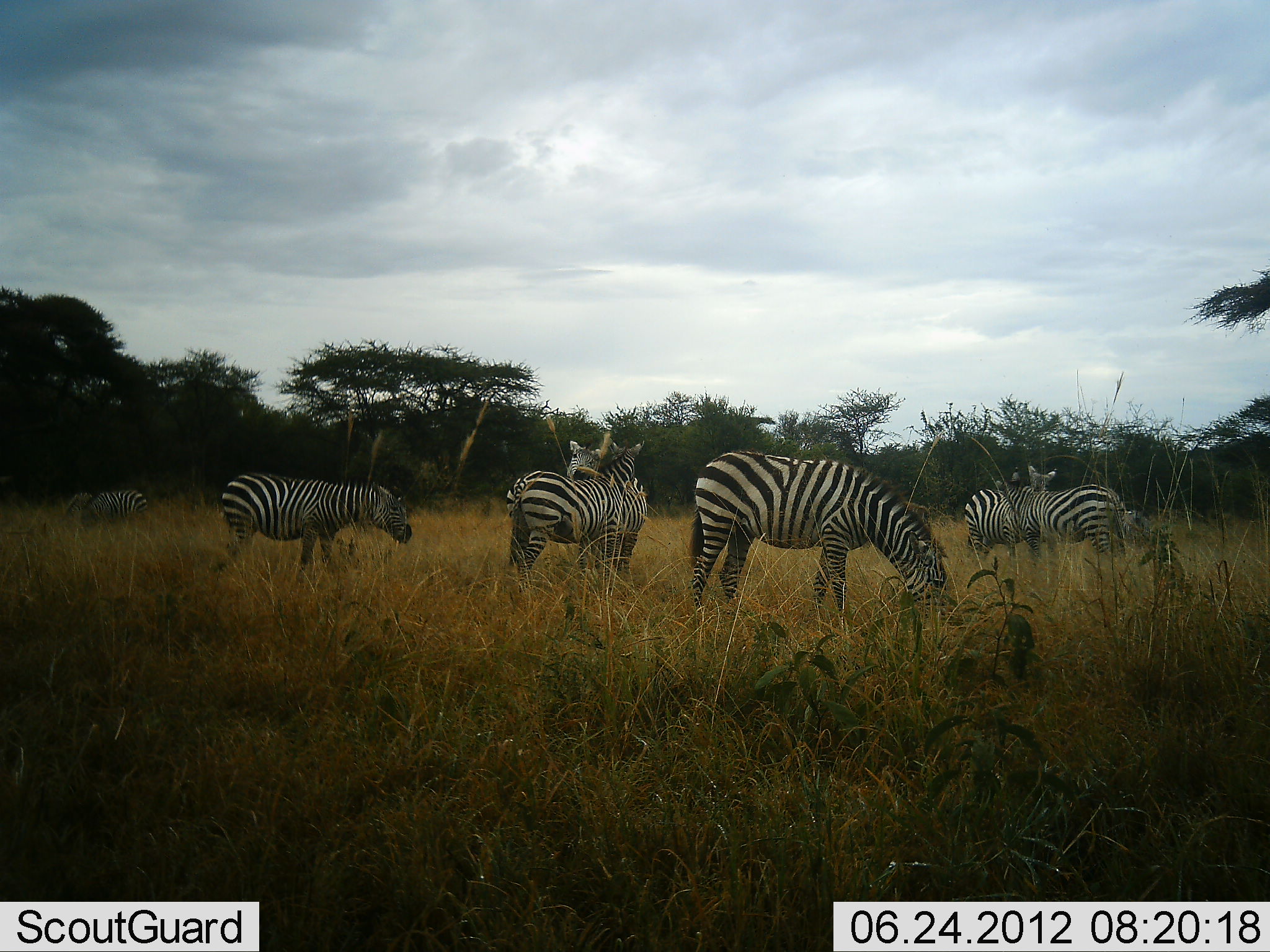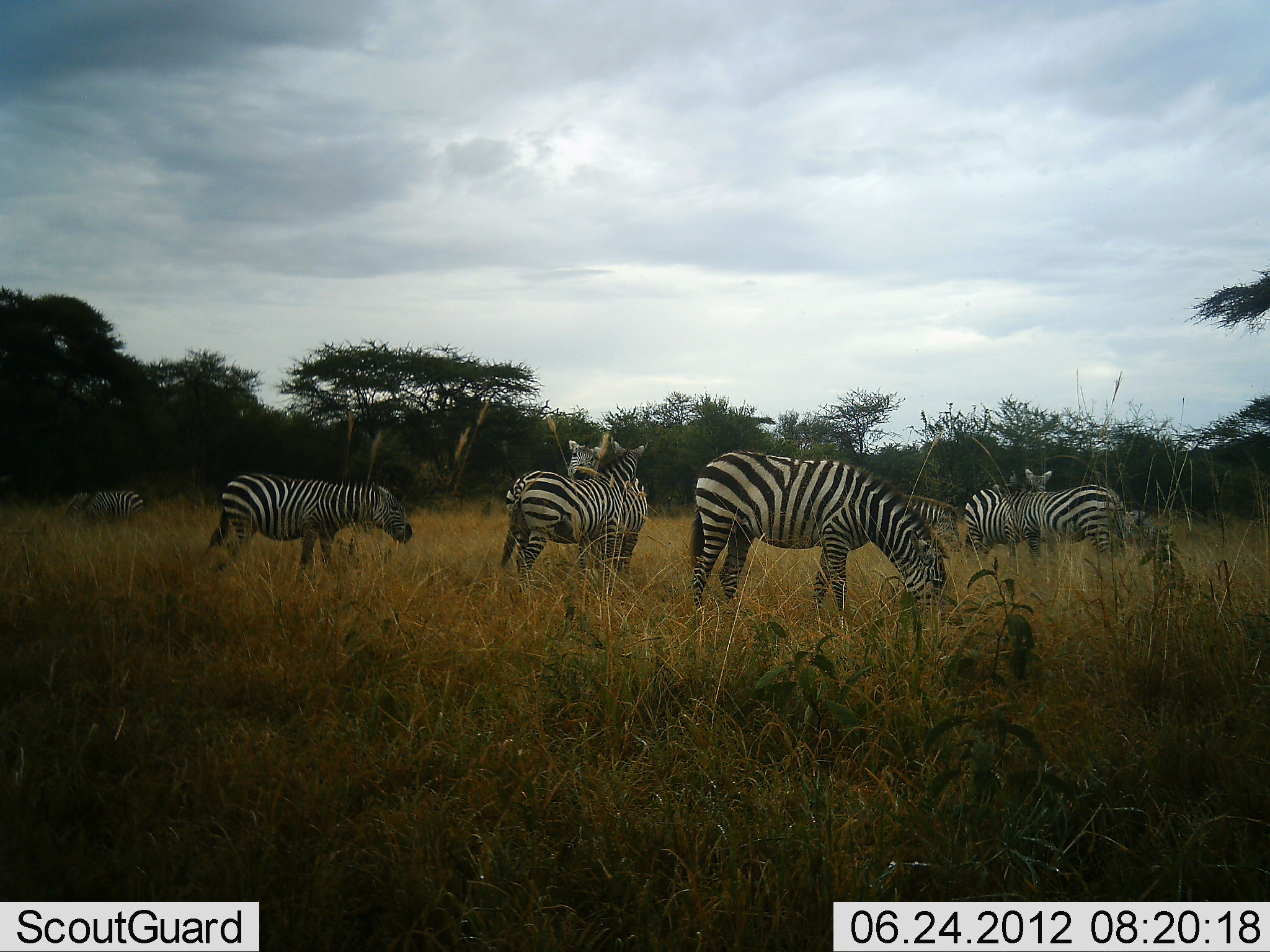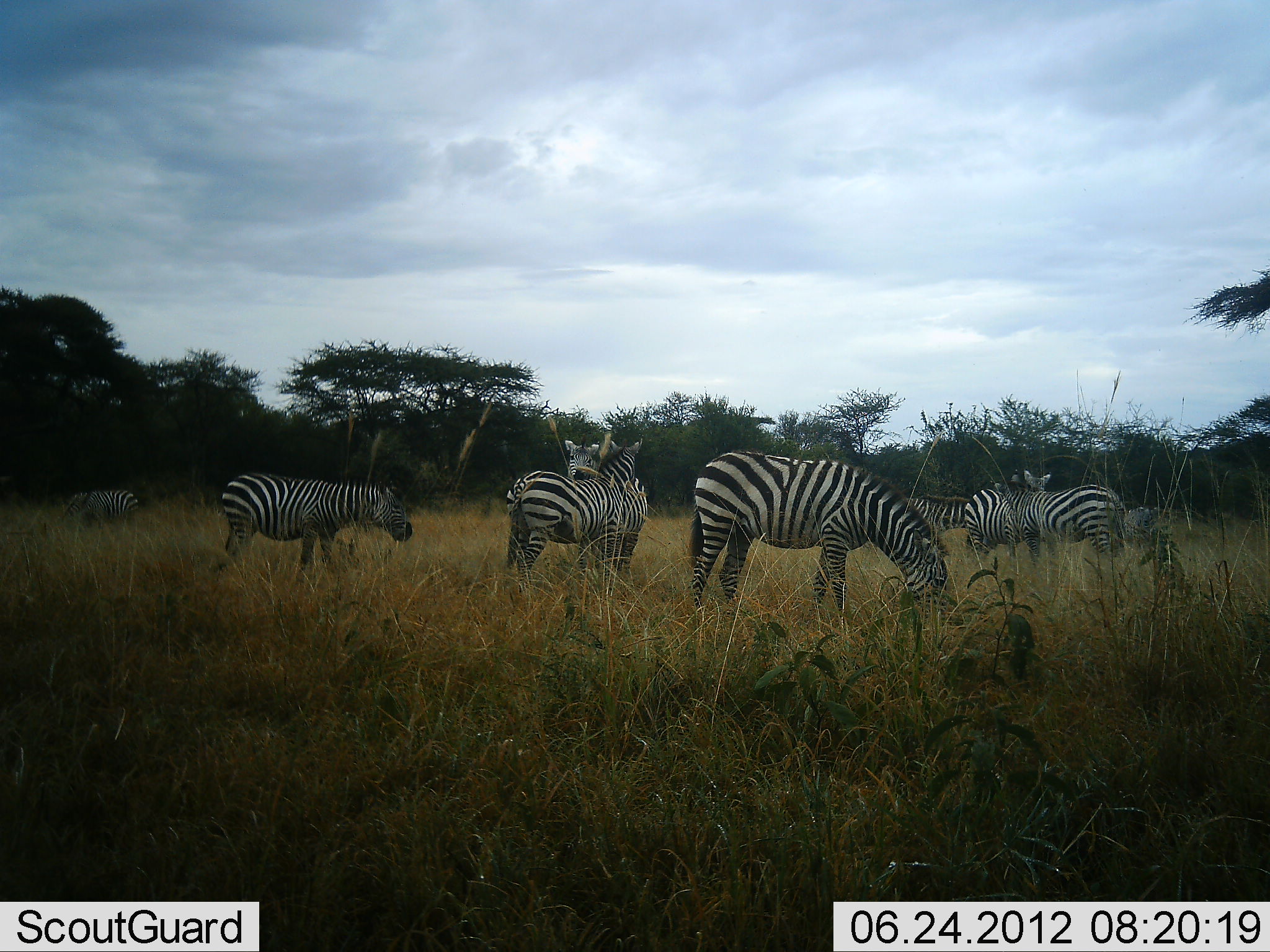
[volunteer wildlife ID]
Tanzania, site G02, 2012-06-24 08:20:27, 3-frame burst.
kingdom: Animalia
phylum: Chordata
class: Mammalia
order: Perissodactyla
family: Equidae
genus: Equus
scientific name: Equus quagga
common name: plains zebra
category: zebra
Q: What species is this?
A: Zebra (plains zebra) (Equus quagga).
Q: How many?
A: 9.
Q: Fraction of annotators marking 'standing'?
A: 70%.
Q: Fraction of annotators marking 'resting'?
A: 10%.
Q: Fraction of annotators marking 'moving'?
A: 10%.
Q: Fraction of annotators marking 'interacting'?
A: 40%.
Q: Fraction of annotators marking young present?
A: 0%.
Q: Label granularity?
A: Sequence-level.